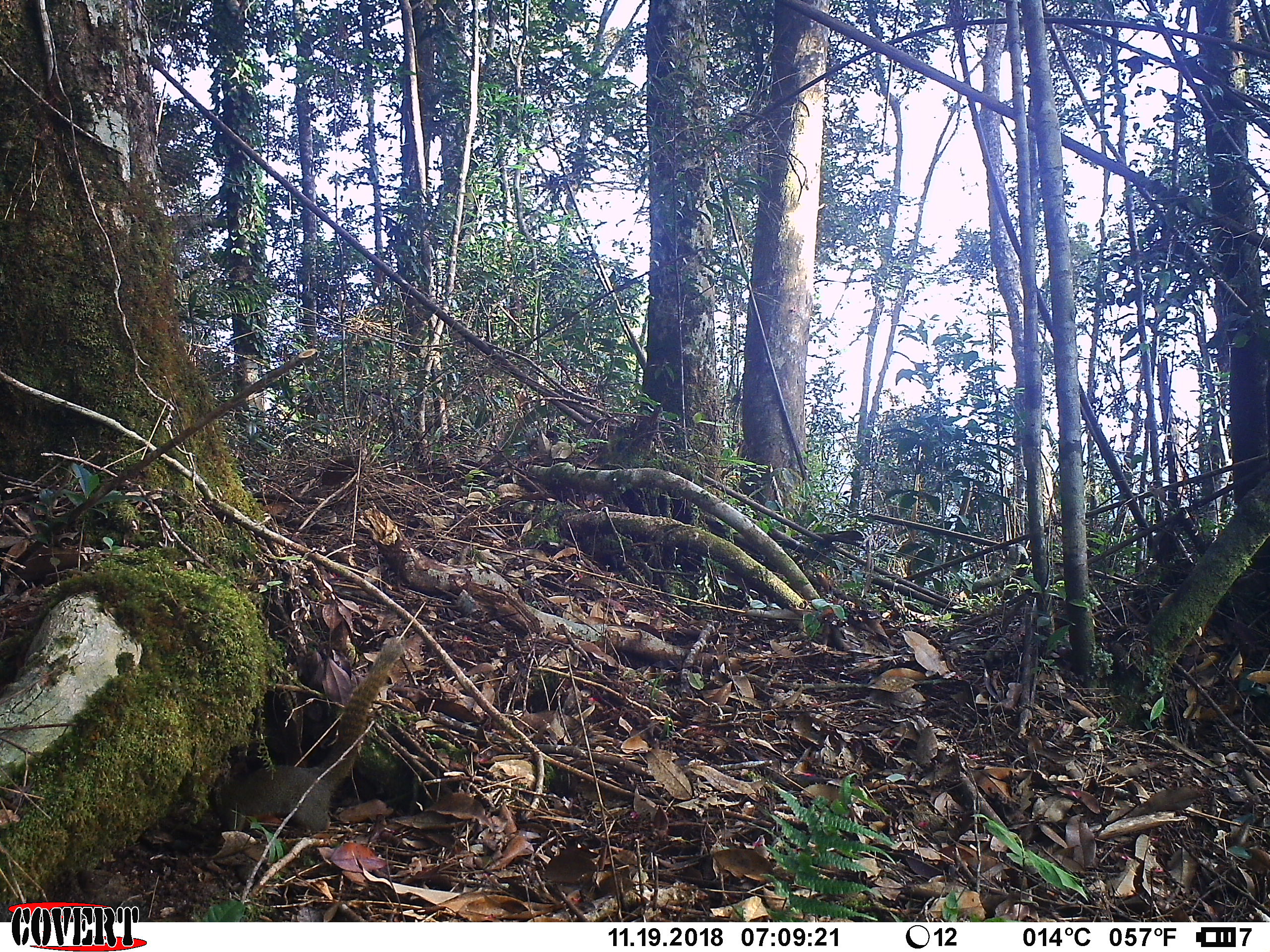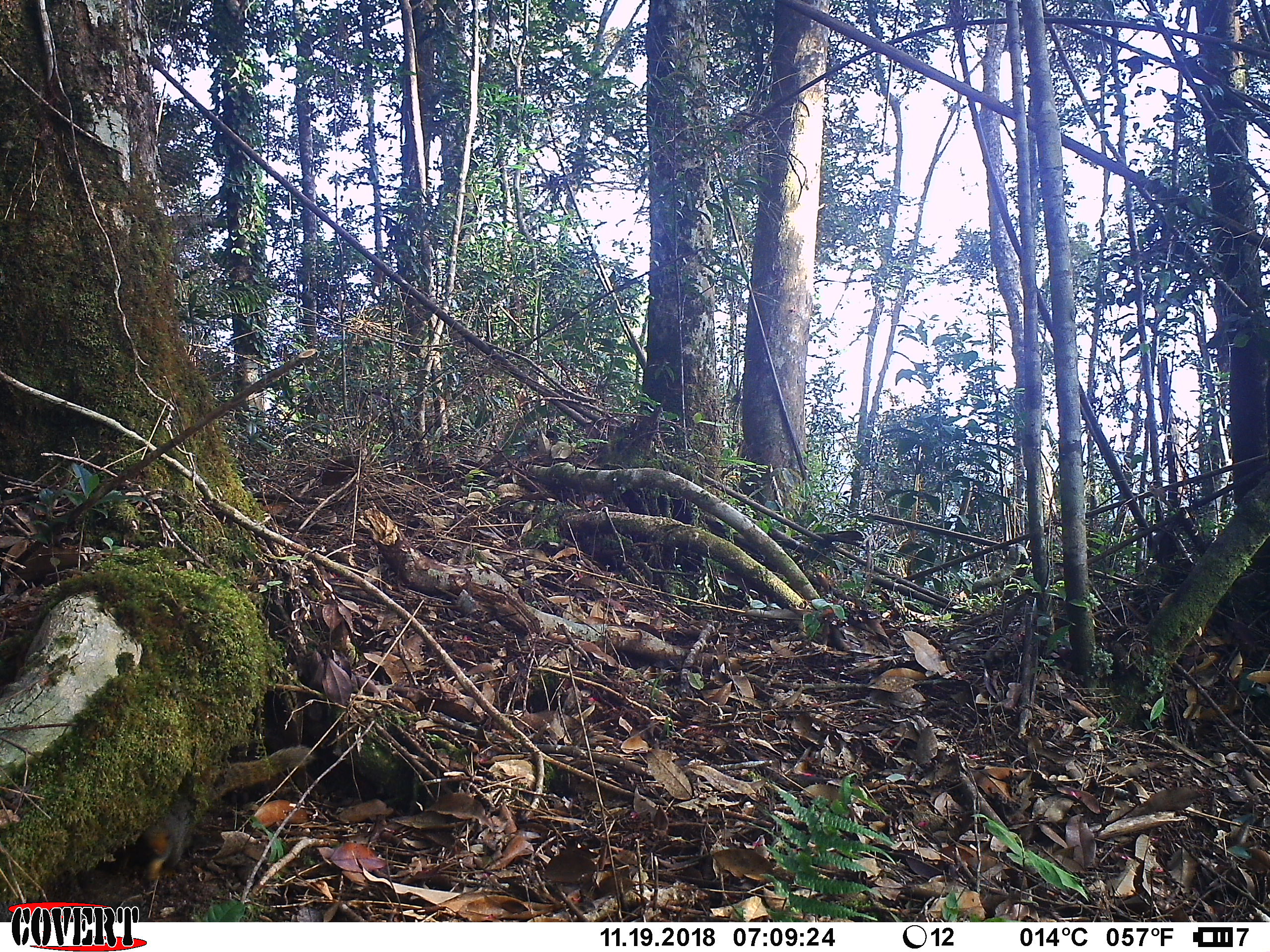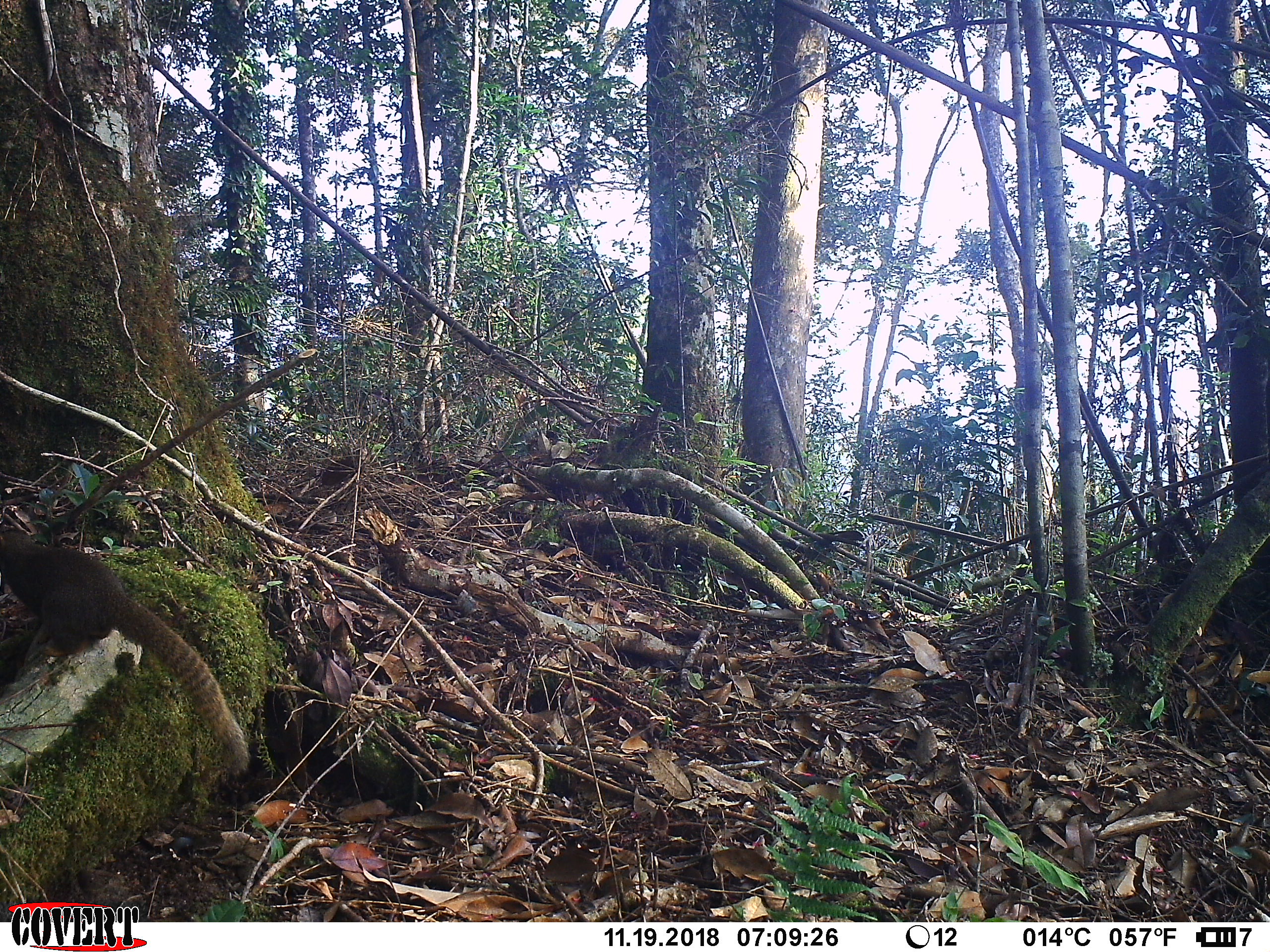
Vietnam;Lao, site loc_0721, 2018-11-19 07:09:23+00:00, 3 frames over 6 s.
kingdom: Animalia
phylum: Chordata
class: Mammalia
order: Rodentia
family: Sciuridae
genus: Callosciurus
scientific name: Callosciurus erythraeus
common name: pallas's squirrel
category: pallass squirrel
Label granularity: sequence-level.